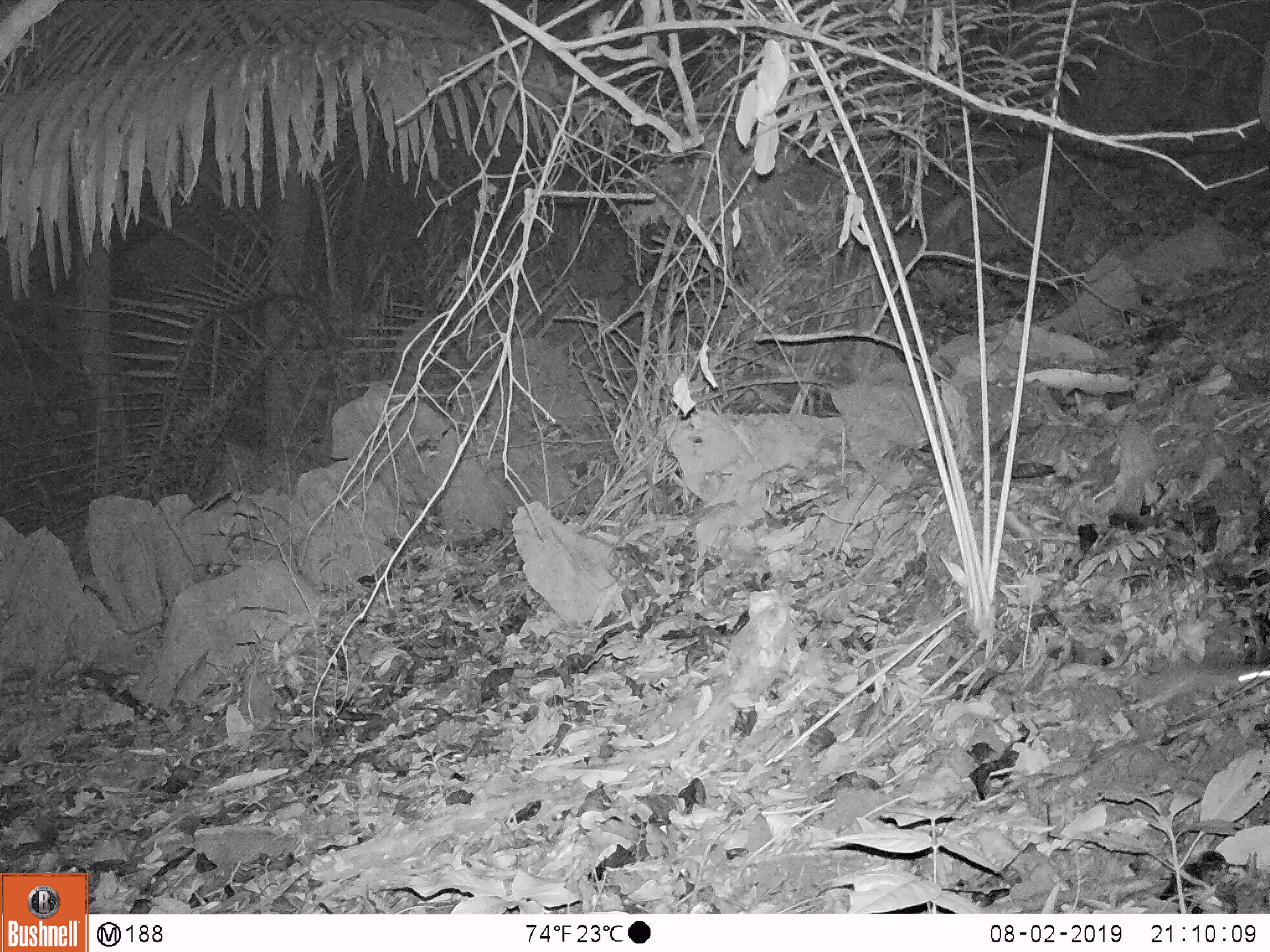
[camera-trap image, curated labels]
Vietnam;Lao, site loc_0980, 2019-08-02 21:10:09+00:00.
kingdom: Animalia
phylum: Chordata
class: Mammalia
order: Rodentia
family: Muridae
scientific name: Muridae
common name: old-world mice and rats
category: unidentified murid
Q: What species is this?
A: Unidentified murid (old-world mice and rats) (Muridae).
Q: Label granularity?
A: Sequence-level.